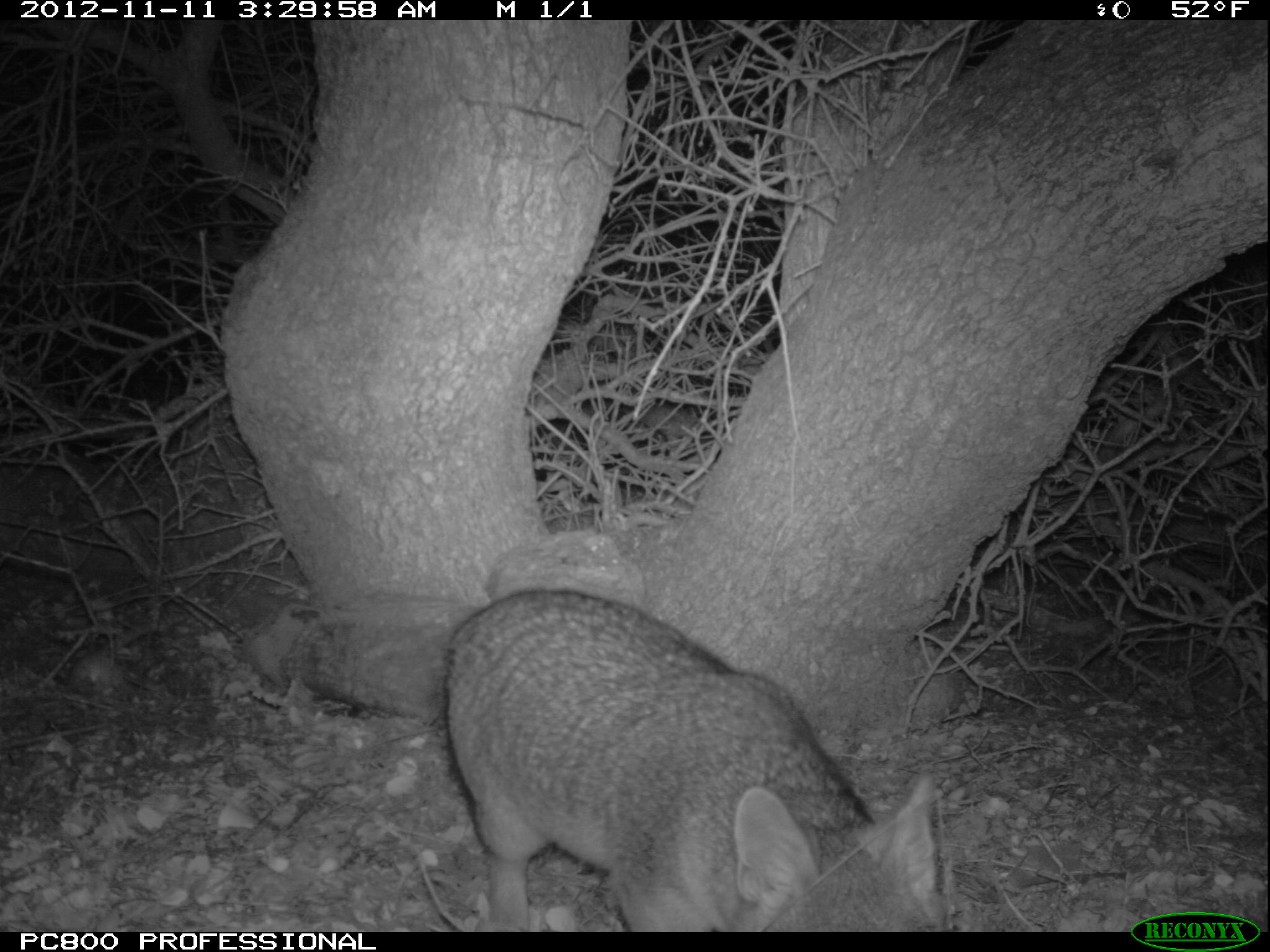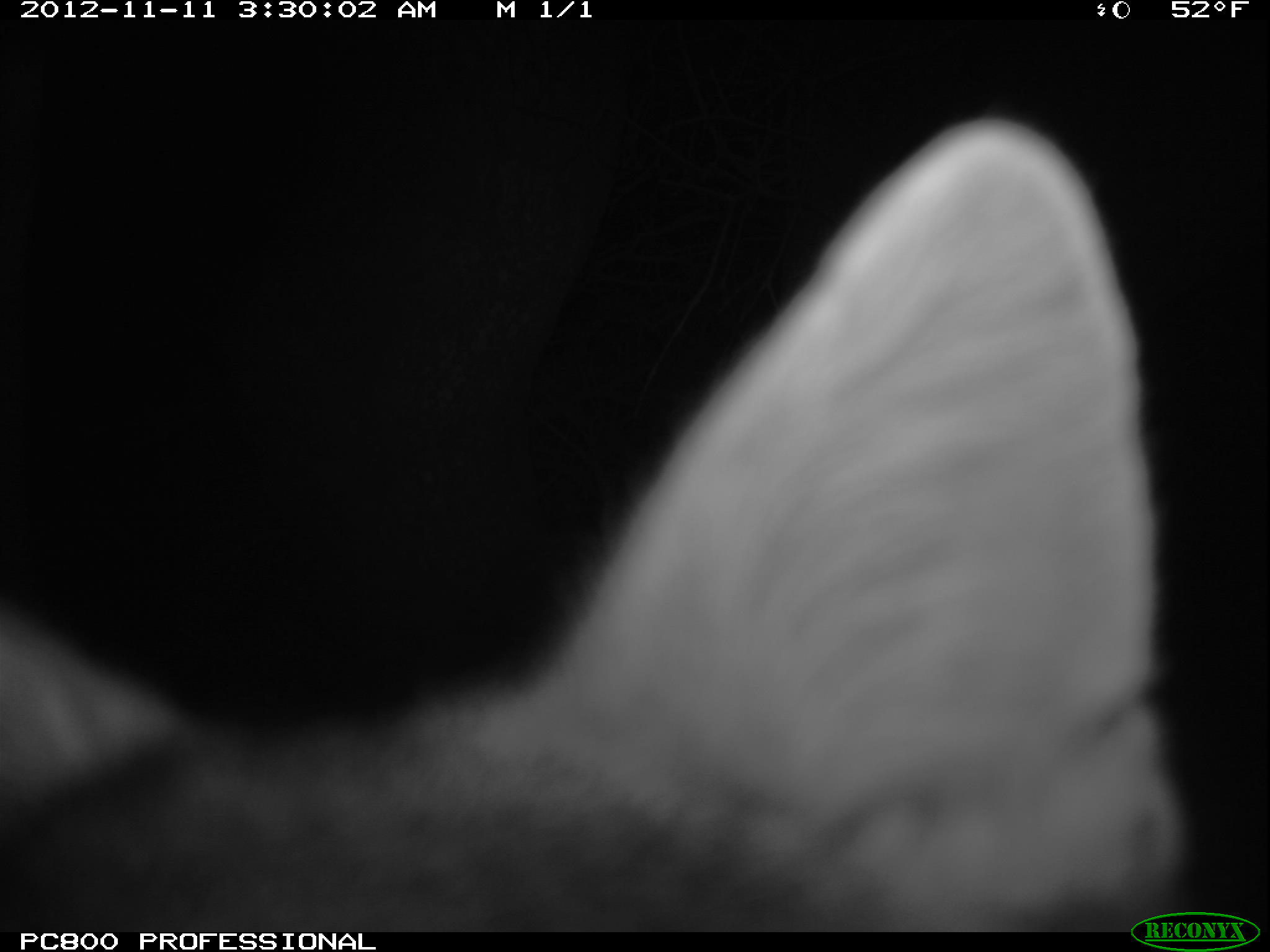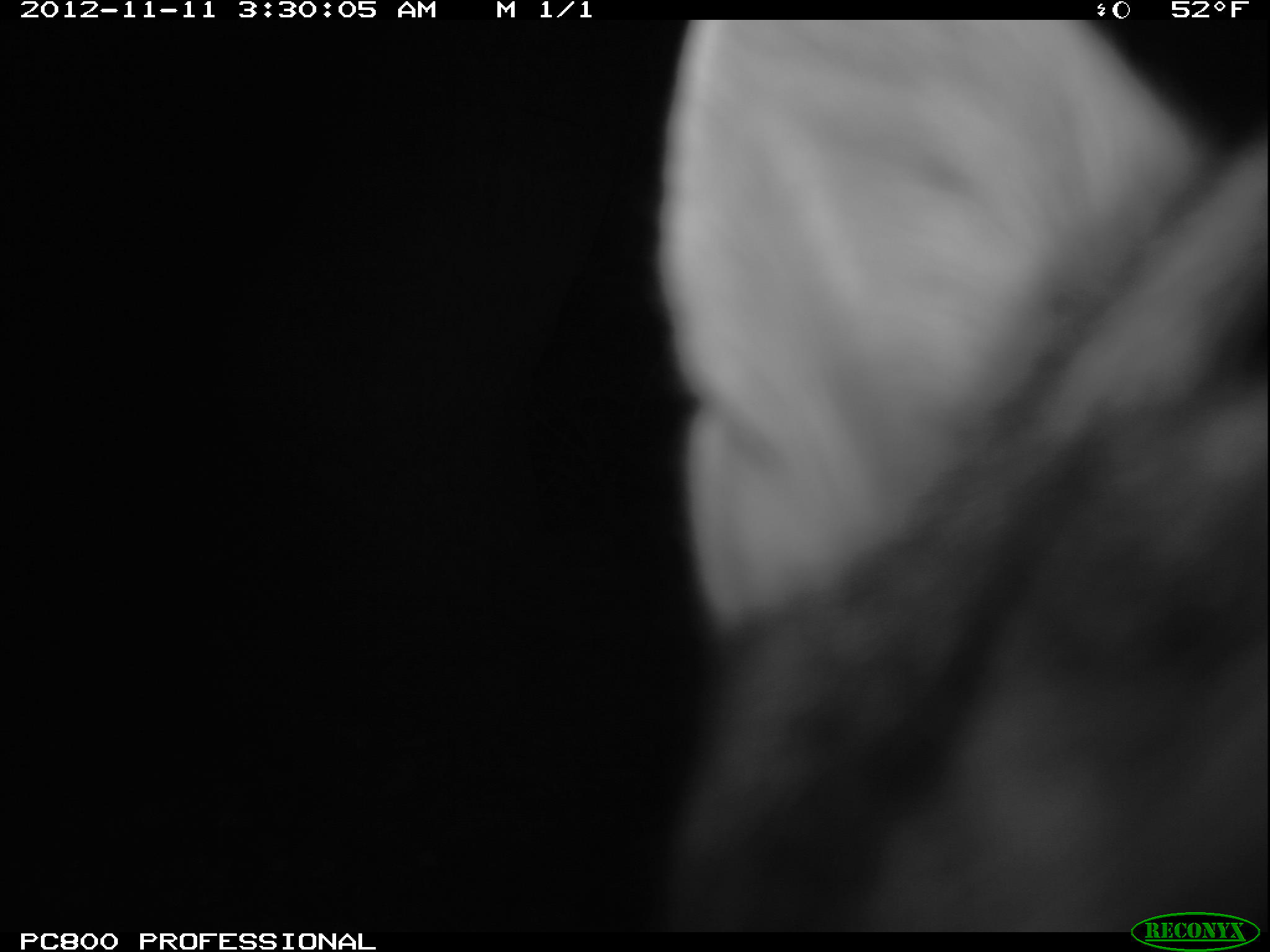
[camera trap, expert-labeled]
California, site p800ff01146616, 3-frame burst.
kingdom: Animalia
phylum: Chordata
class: Mammalia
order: Carnivora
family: Canidae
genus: Urocyon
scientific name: Urocyon littoralis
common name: island fox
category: fox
Fox (island fox) (Urocyon littoralis).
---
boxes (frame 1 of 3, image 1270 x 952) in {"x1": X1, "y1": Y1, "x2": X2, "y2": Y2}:
fox: {"x1": 281, "y1": 586, "x2": 944, "y2": 935}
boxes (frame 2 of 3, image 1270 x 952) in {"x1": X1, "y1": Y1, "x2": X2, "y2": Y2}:
fox: {"x1": 0, "y1": 115, "x2": 1186, "y2": 933}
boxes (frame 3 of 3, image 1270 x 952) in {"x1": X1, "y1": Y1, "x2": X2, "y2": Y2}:
fox: {"x1": 652, "y1": 22, "x2": 1269, "y2": 930}